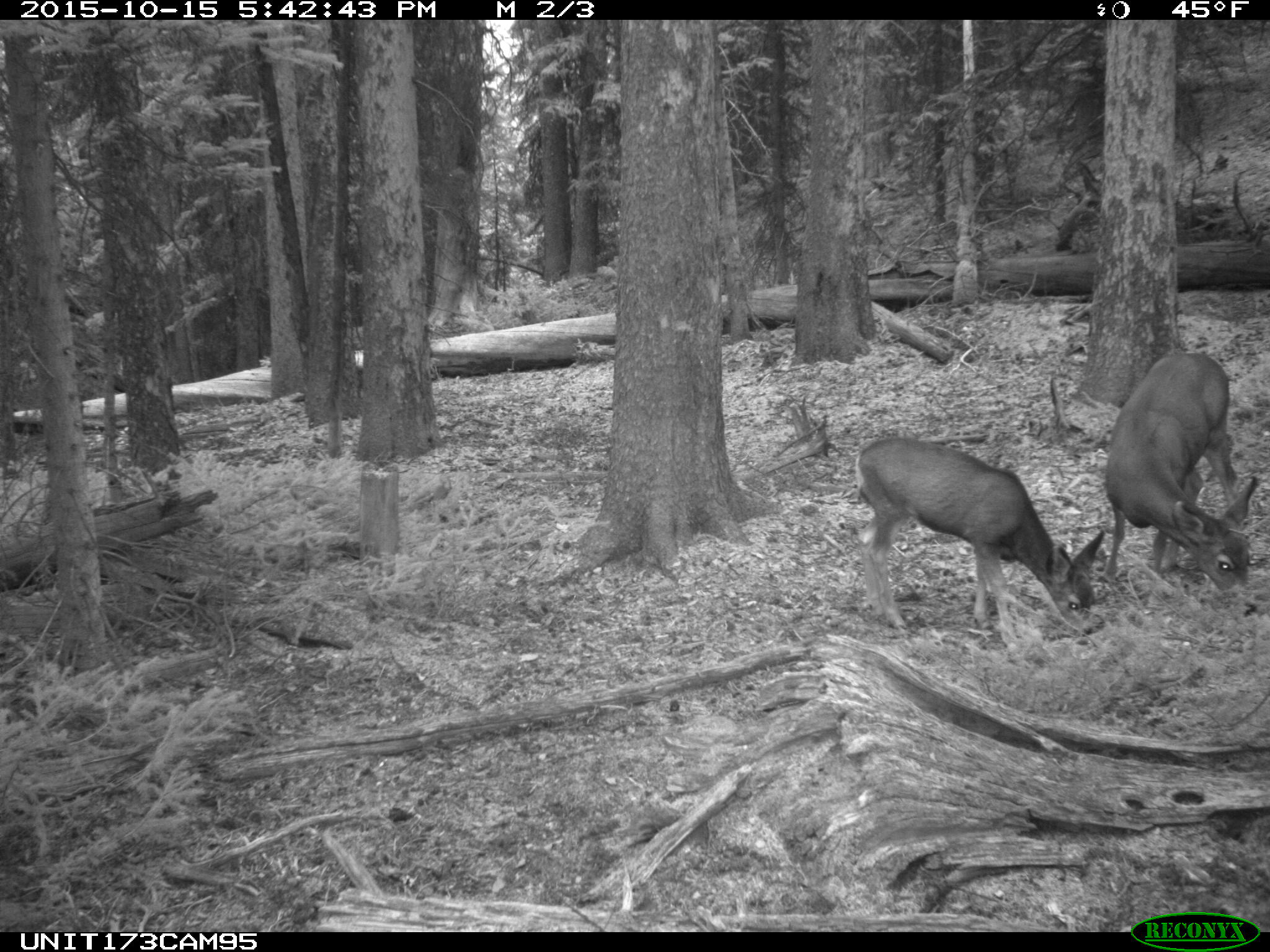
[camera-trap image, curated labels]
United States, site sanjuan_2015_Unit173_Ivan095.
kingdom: Animalia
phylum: Chordata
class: Mammalia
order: Artiodactyla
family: Cervidae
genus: Odocoileus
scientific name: Odocoileus hemionus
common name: mule deer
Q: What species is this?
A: Odocoileus hemionus (mule deer).